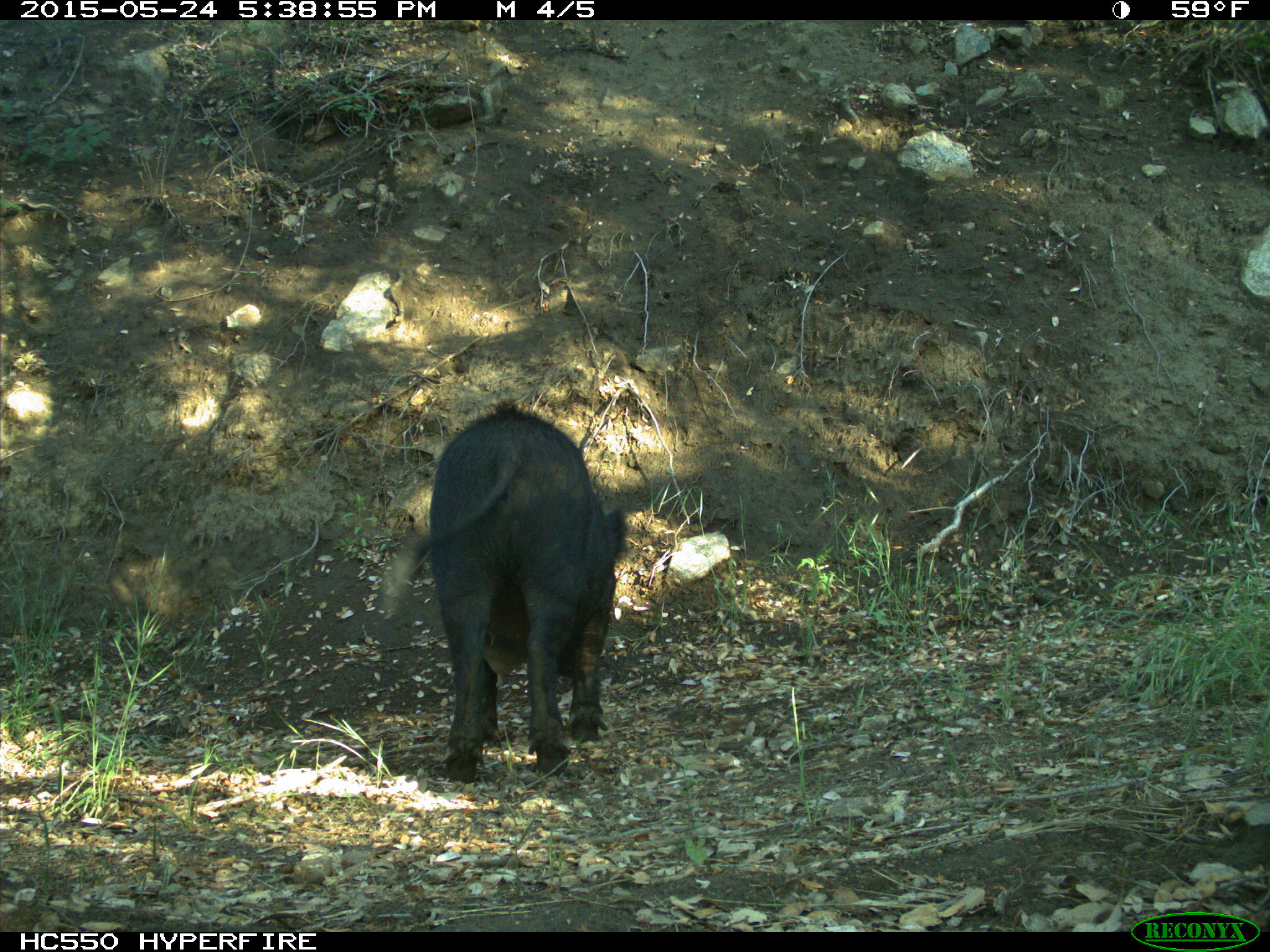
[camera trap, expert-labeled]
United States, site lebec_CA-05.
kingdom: Animalia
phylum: Chordata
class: Mammalia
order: Artiodactyla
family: Suidae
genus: Sus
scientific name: Sus scrofa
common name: wild boar